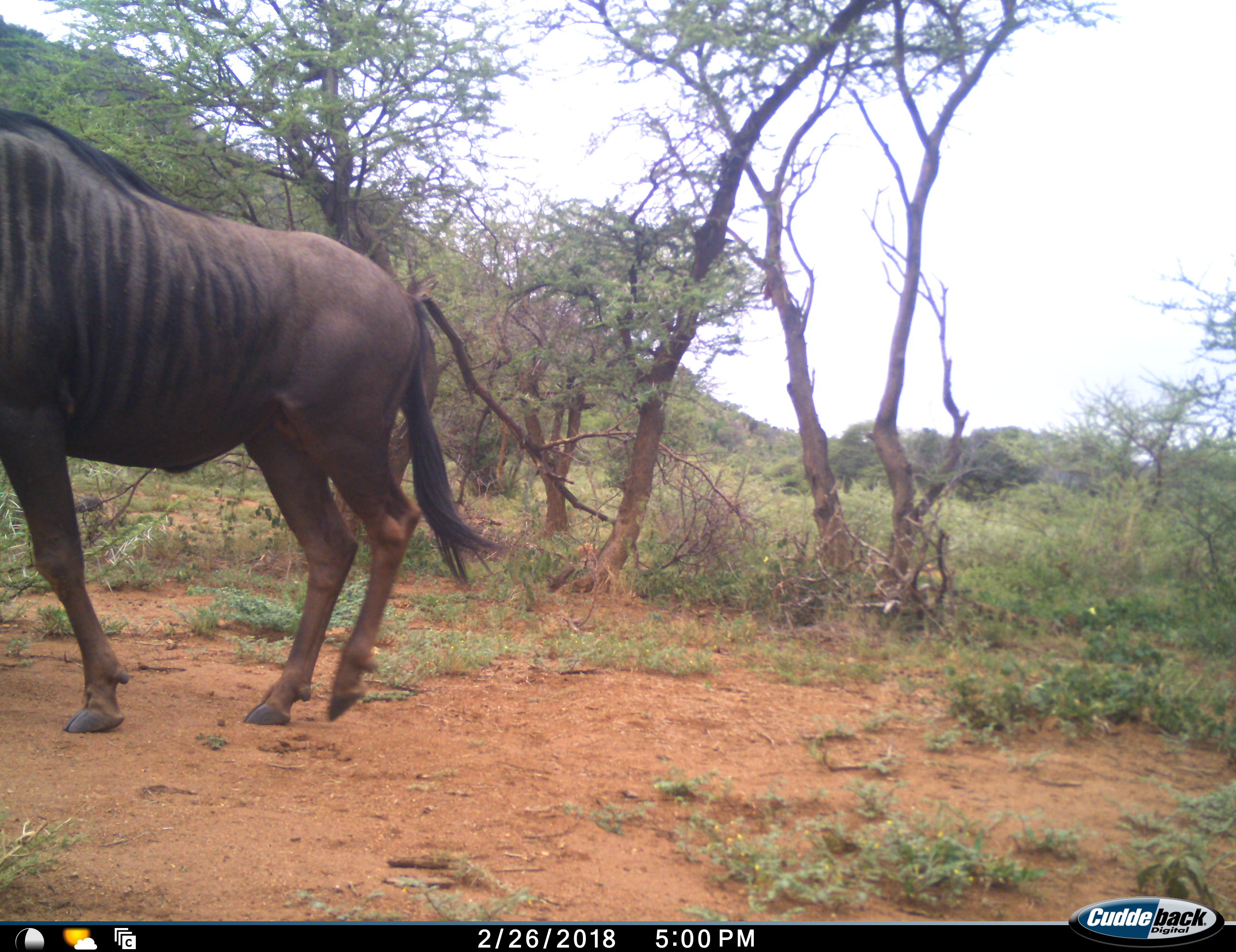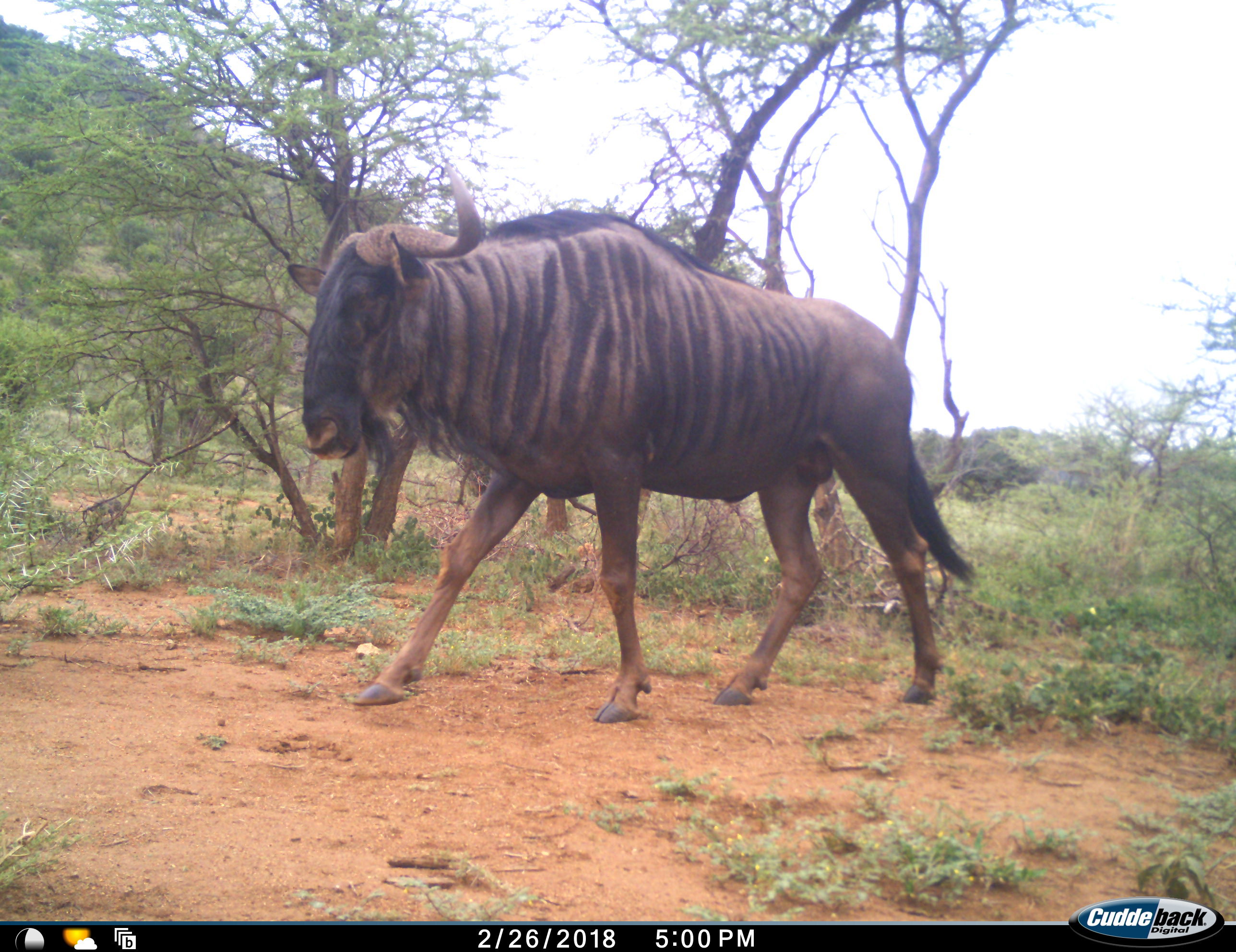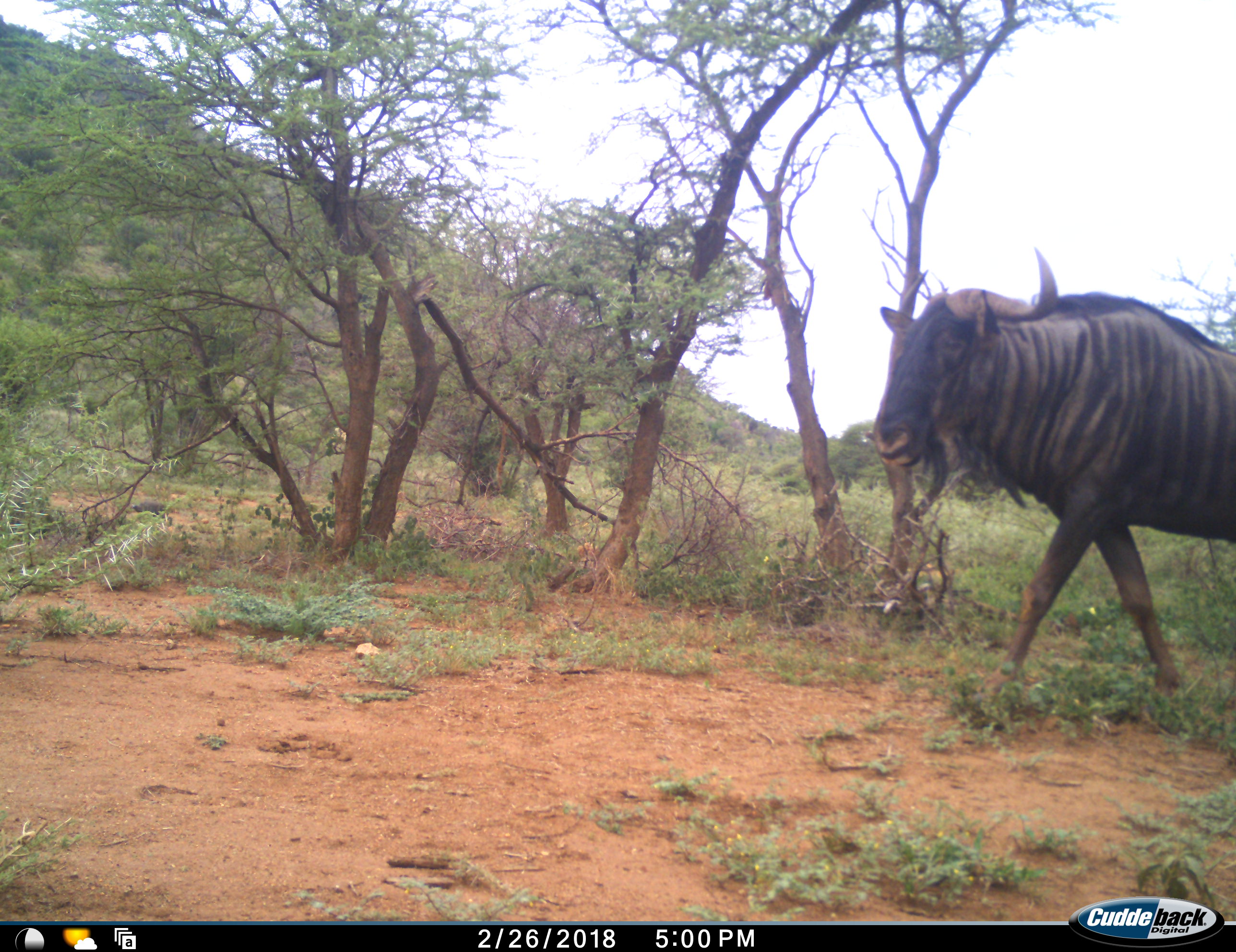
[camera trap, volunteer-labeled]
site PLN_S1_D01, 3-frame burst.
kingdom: Animalia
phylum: Chordata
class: Mammalia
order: Artiodactyla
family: Bovidae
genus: Connochaetes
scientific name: Connochaetes taurinus taurinus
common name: blue wildebeest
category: wildebeestblue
Wildebeestblue (blue wildebeest) (Connochaetes taurinus taurinus), count 1. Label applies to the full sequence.